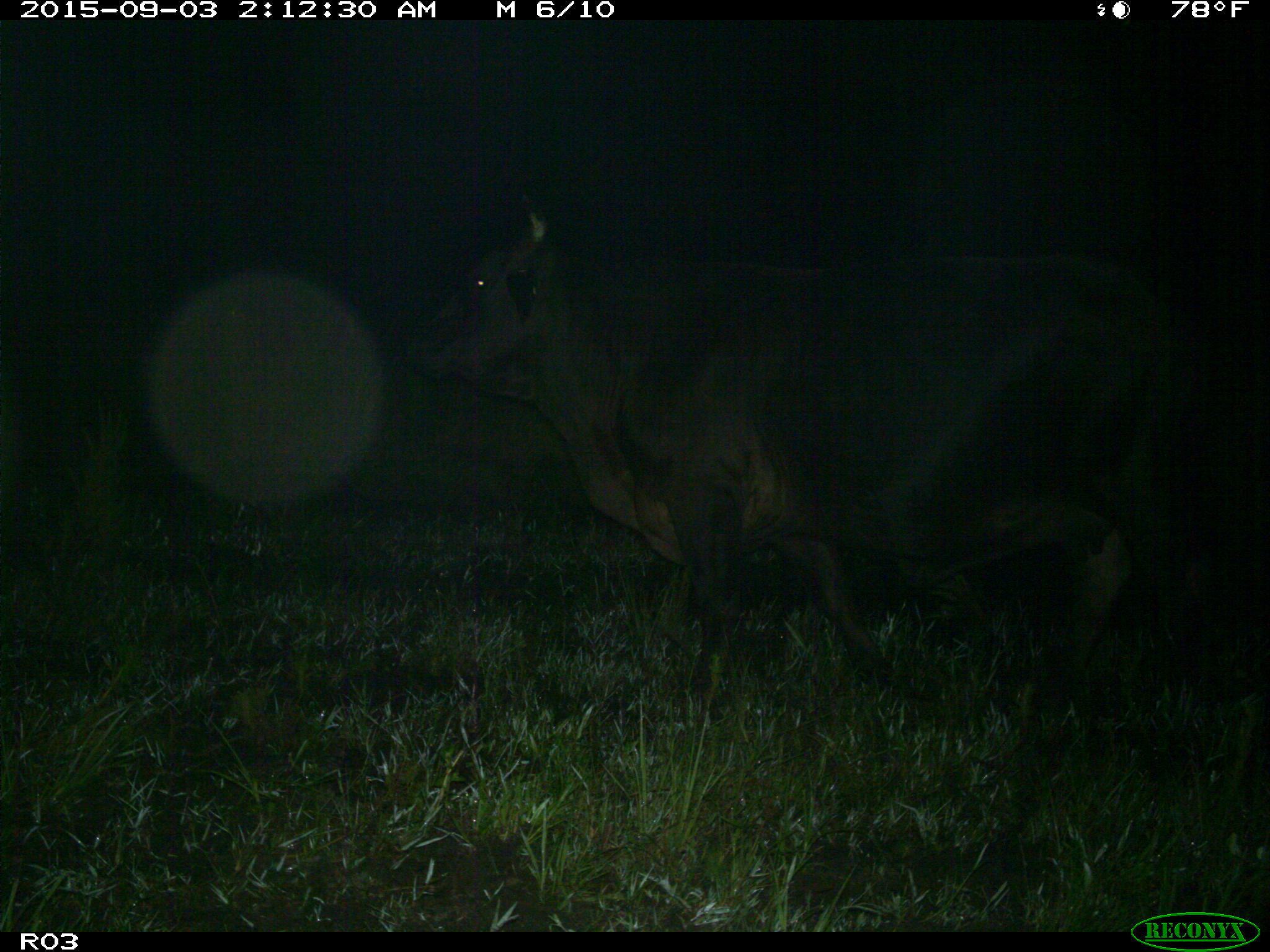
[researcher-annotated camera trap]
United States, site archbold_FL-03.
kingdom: Animalia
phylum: Chordata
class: Mammalia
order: Artiodactyla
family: Bovidae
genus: Bos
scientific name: Bos taurus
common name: domestic cow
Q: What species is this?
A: Bos taurus (domestic cow).